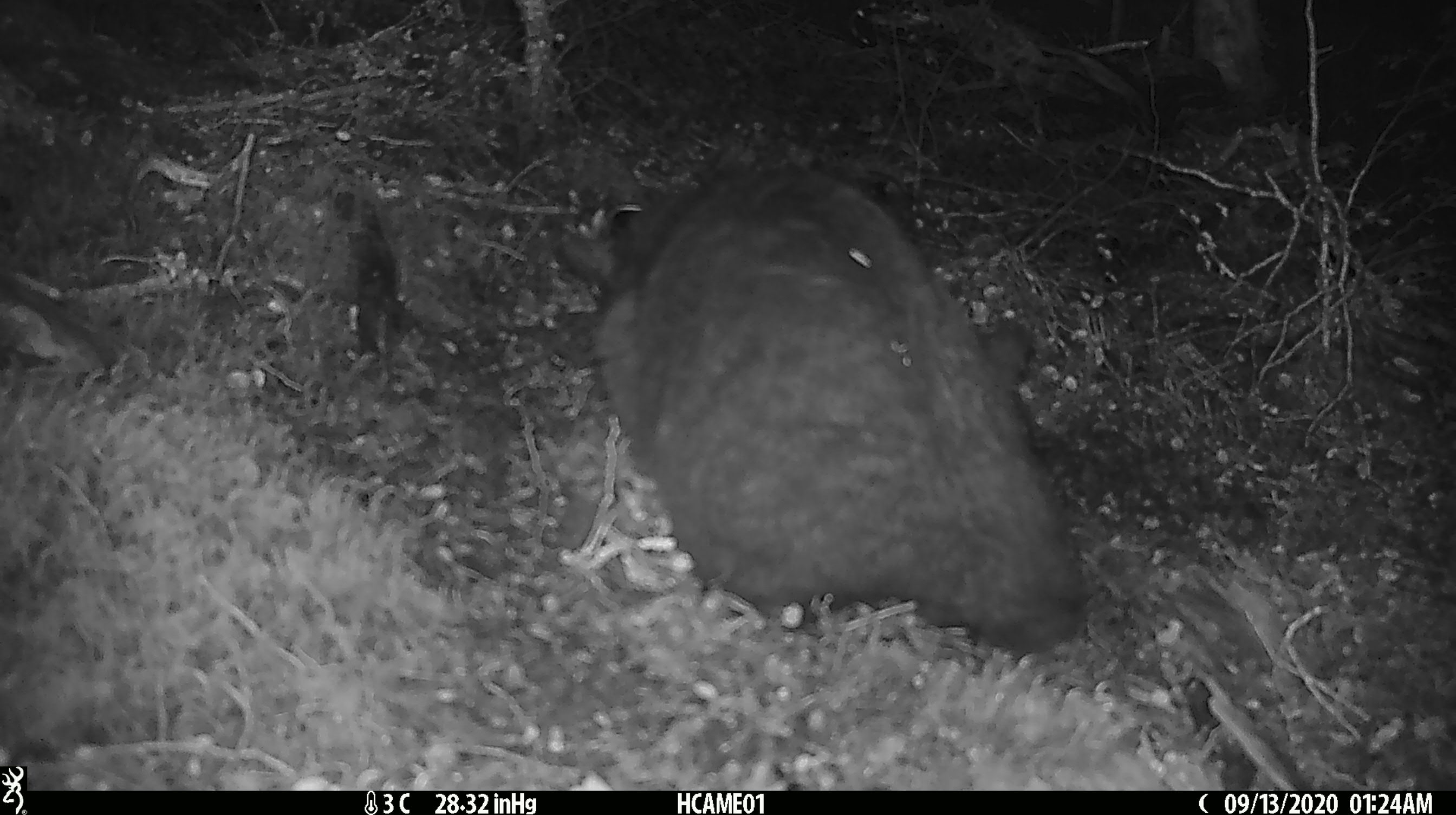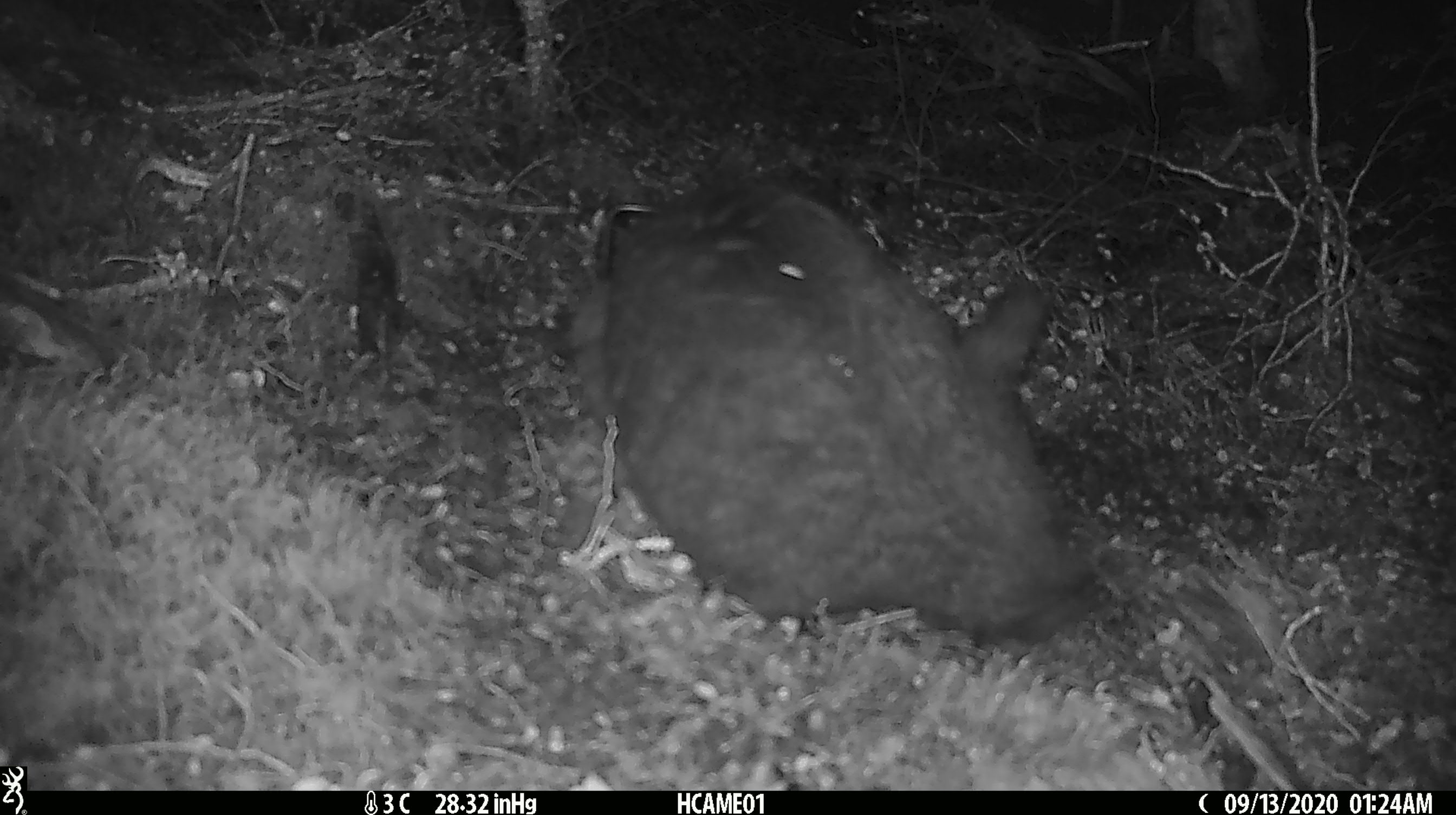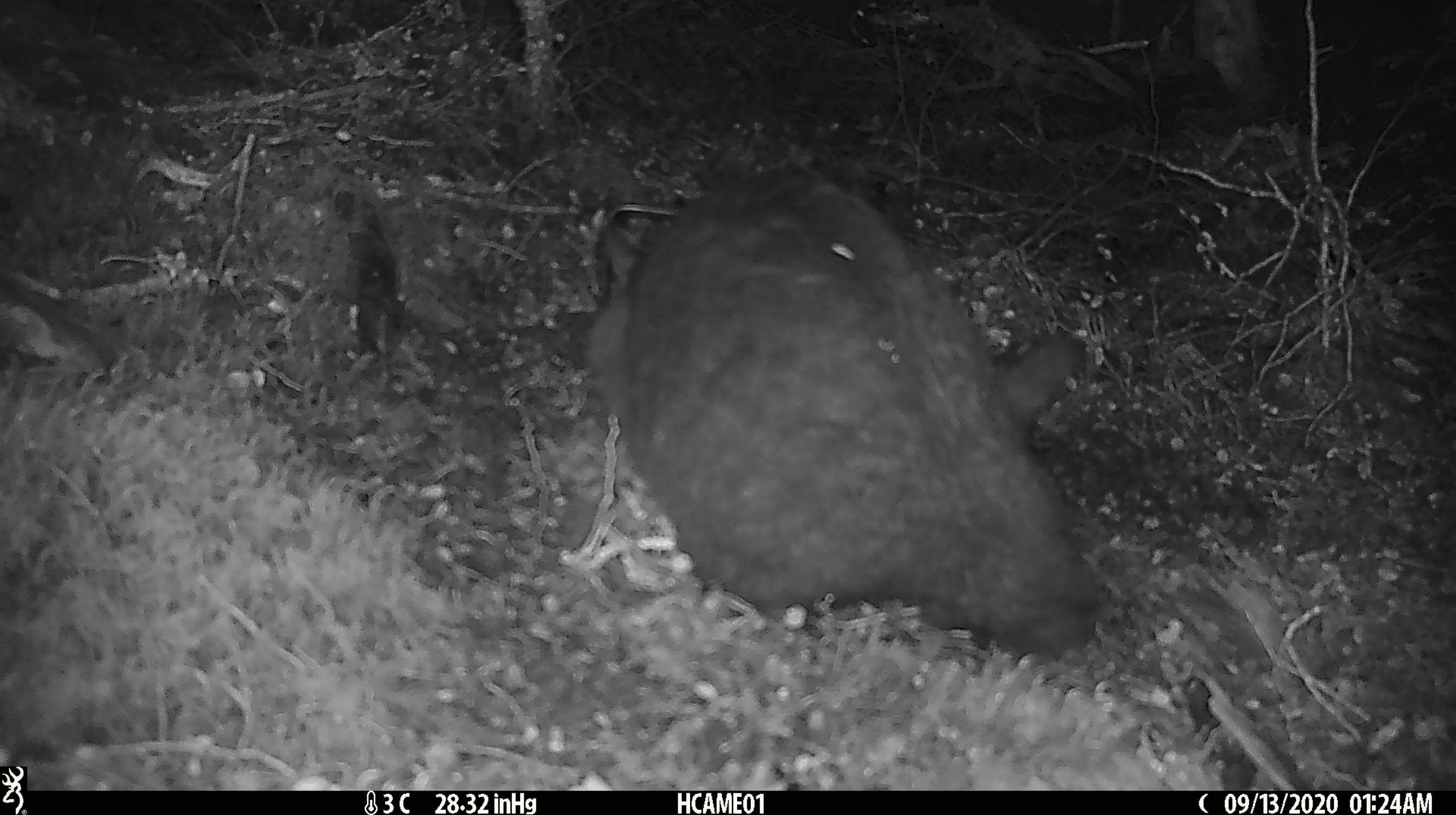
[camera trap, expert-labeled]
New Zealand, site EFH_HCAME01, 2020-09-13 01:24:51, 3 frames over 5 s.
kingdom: Animalia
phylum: Chordata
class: Mammalia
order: Carnivora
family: Felidae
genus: Felis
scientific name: Felis catus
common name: domestic cat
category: cat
Cat (domestic cat) (Felis catus).